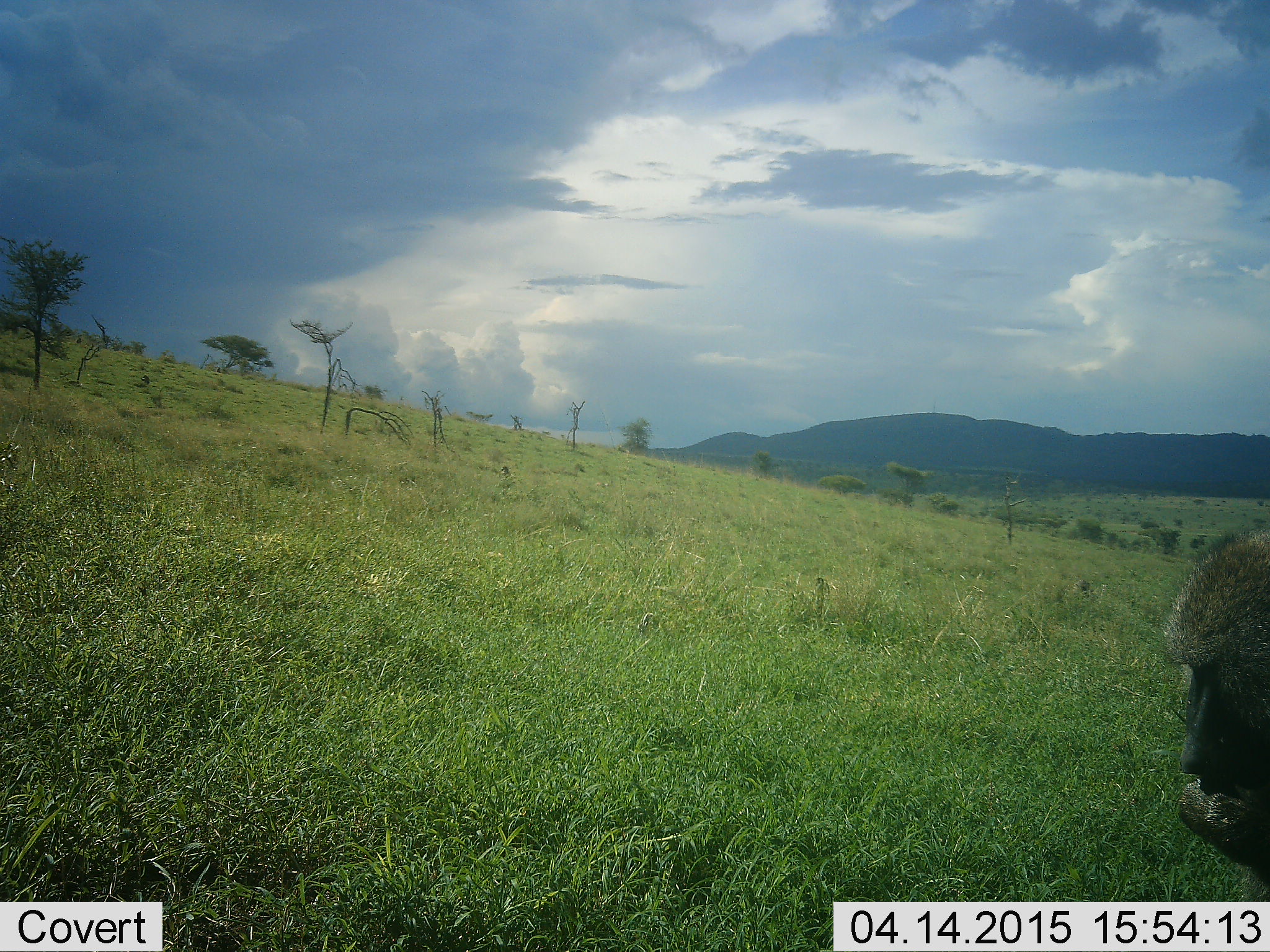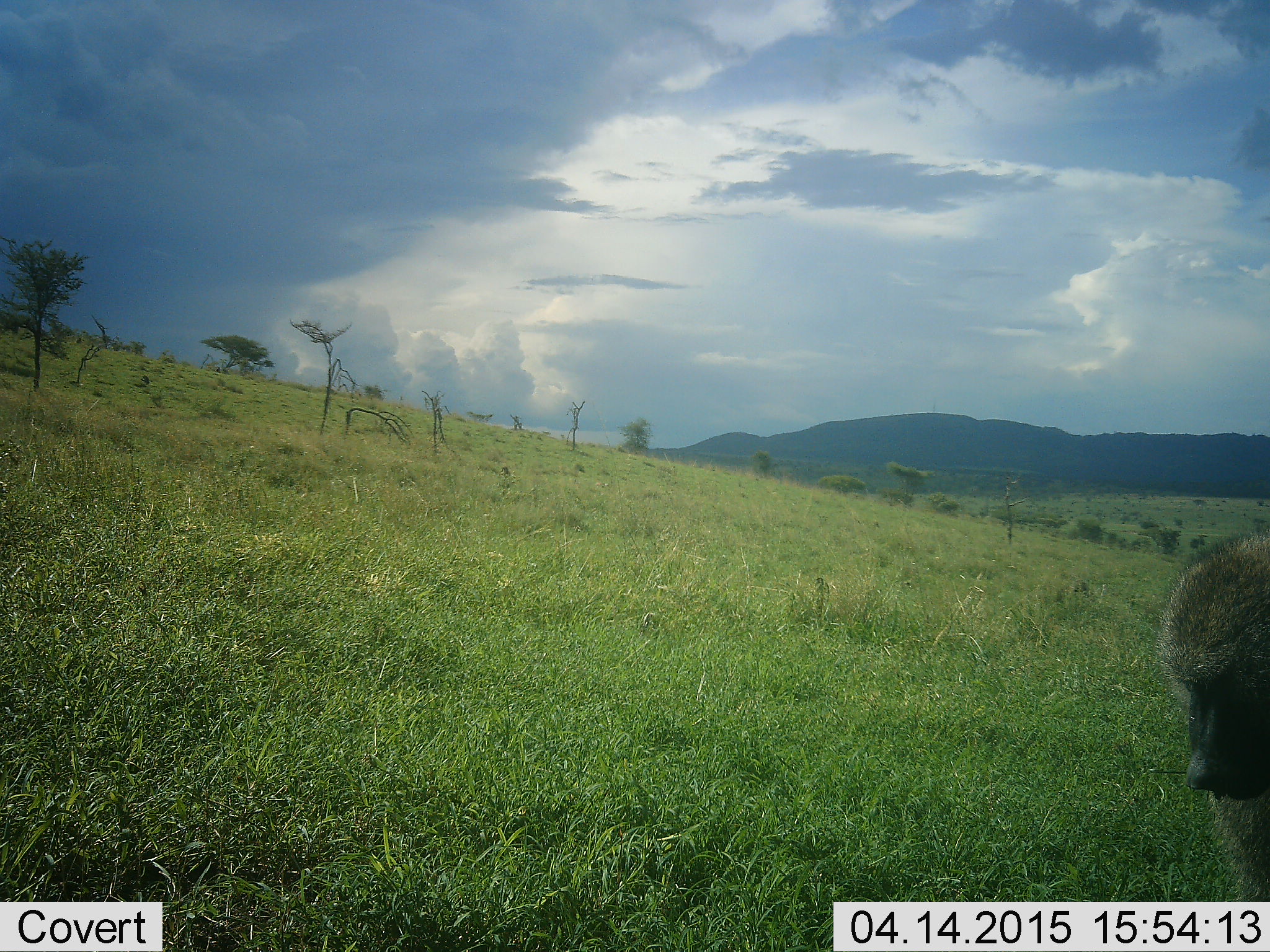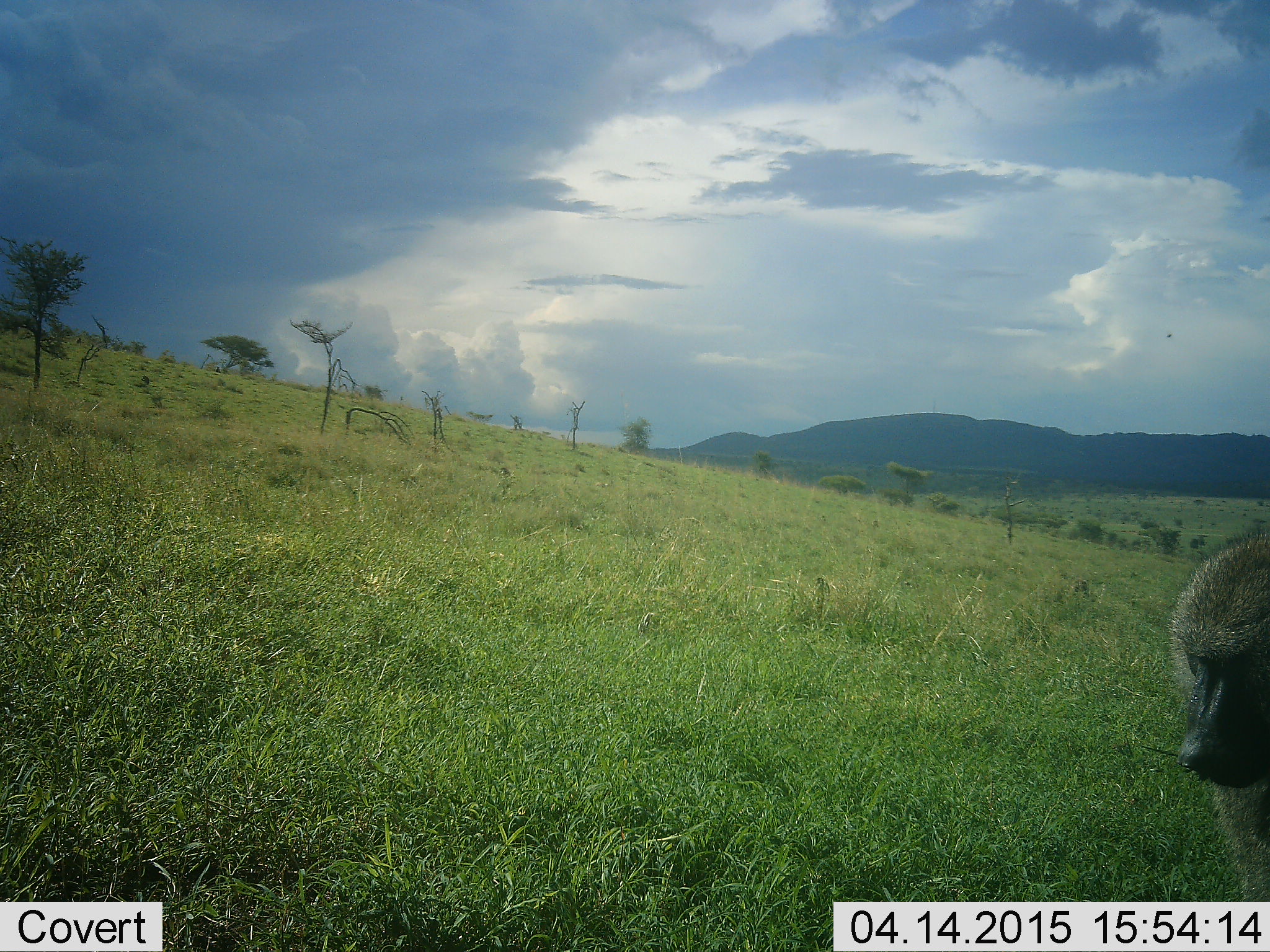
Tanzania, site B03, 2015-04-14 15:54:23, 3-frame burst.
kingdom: Animalia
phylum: Chordata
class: Mammalia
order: Primates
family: Cercopithecidae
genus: Papio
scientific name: Papio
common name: baboon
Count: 1.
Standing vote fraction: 10%.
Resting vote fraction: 10%.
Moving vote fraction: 0%.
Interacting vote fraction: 0%.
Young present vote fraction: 0%.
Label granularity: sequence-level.